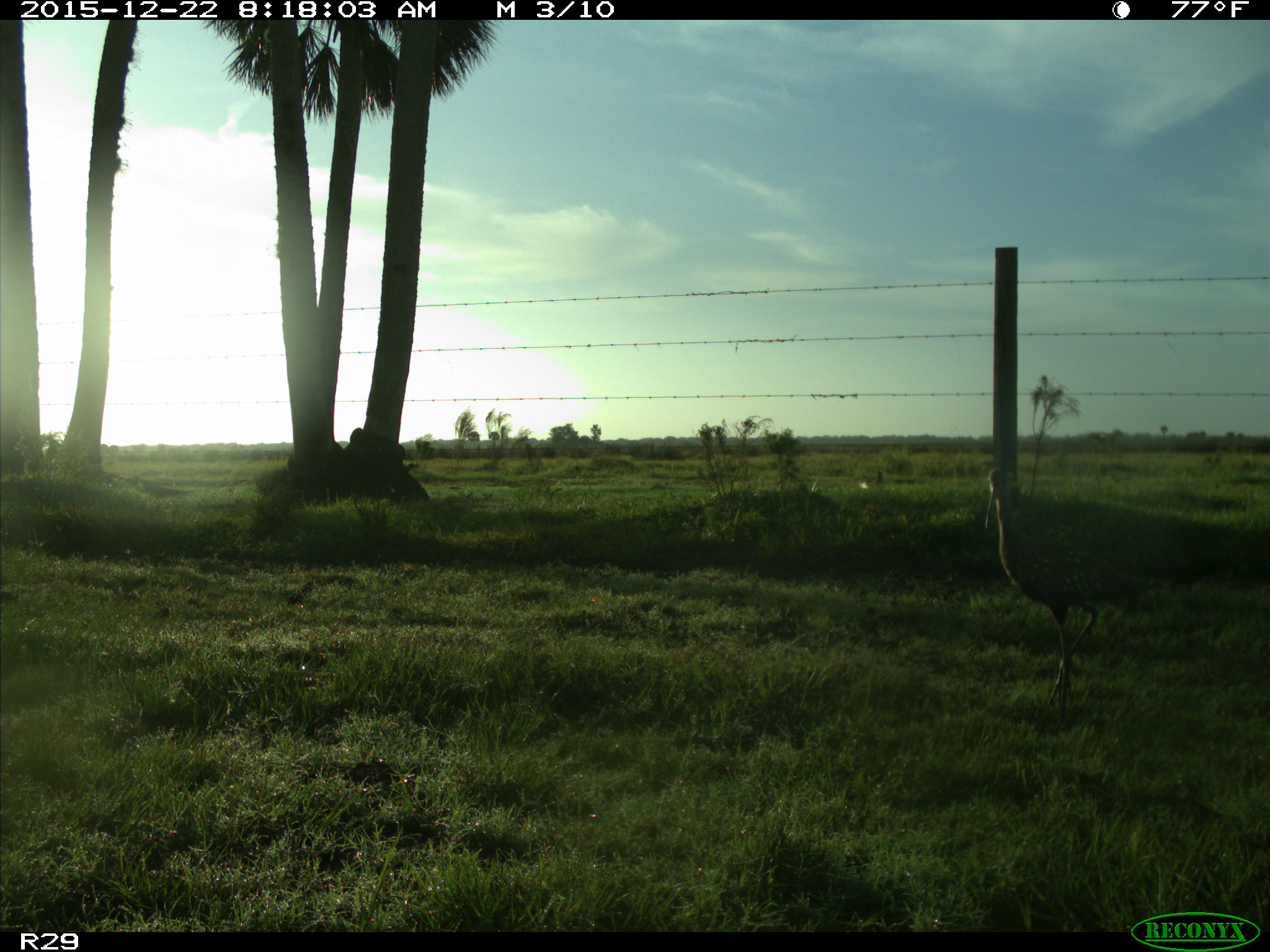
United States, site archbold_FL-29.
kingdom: Animalia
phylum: Chordata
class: Aves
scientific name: Aves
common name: birds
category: unidentified bird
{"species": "unidentified bird (birds) (Aves)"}